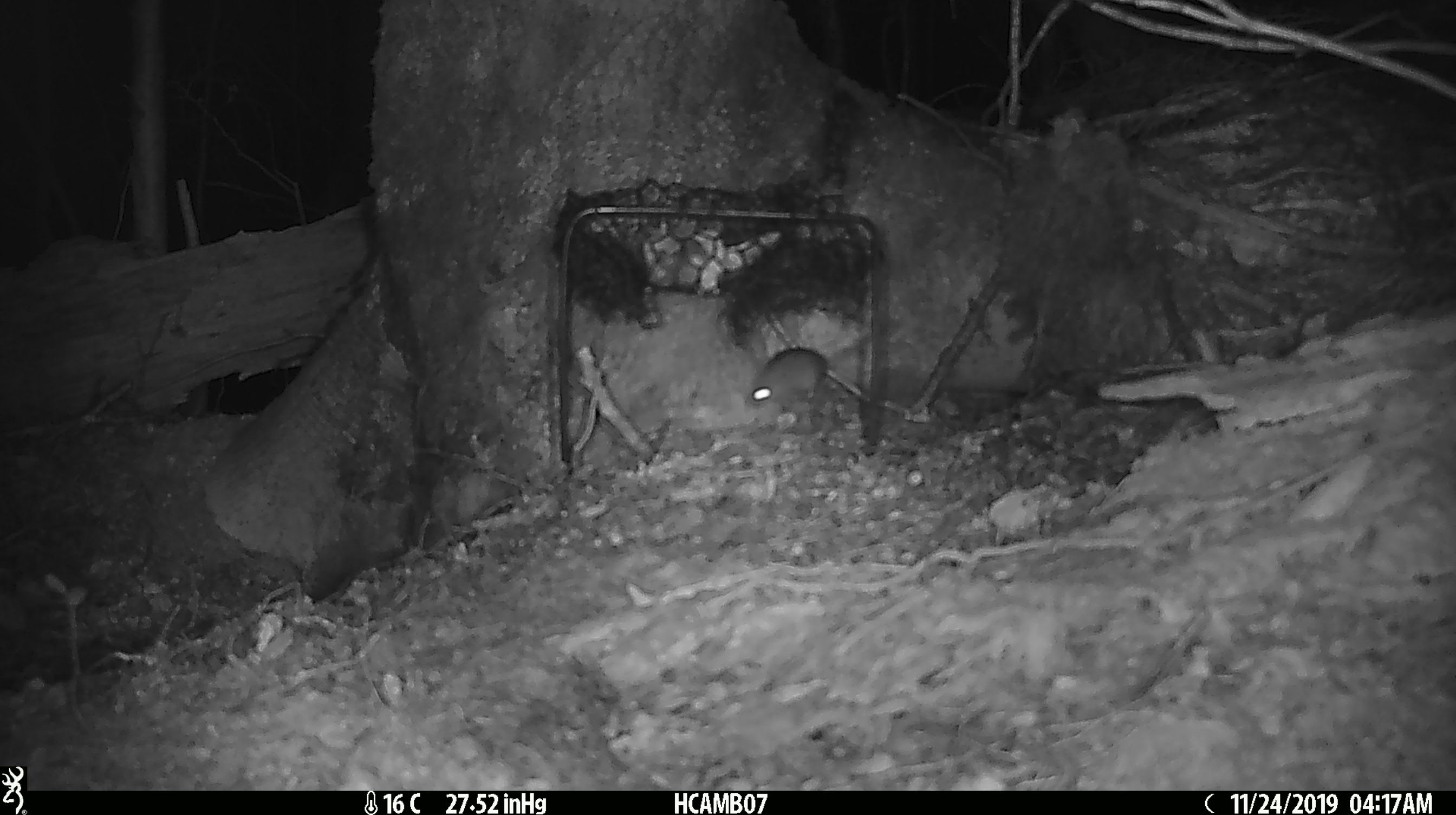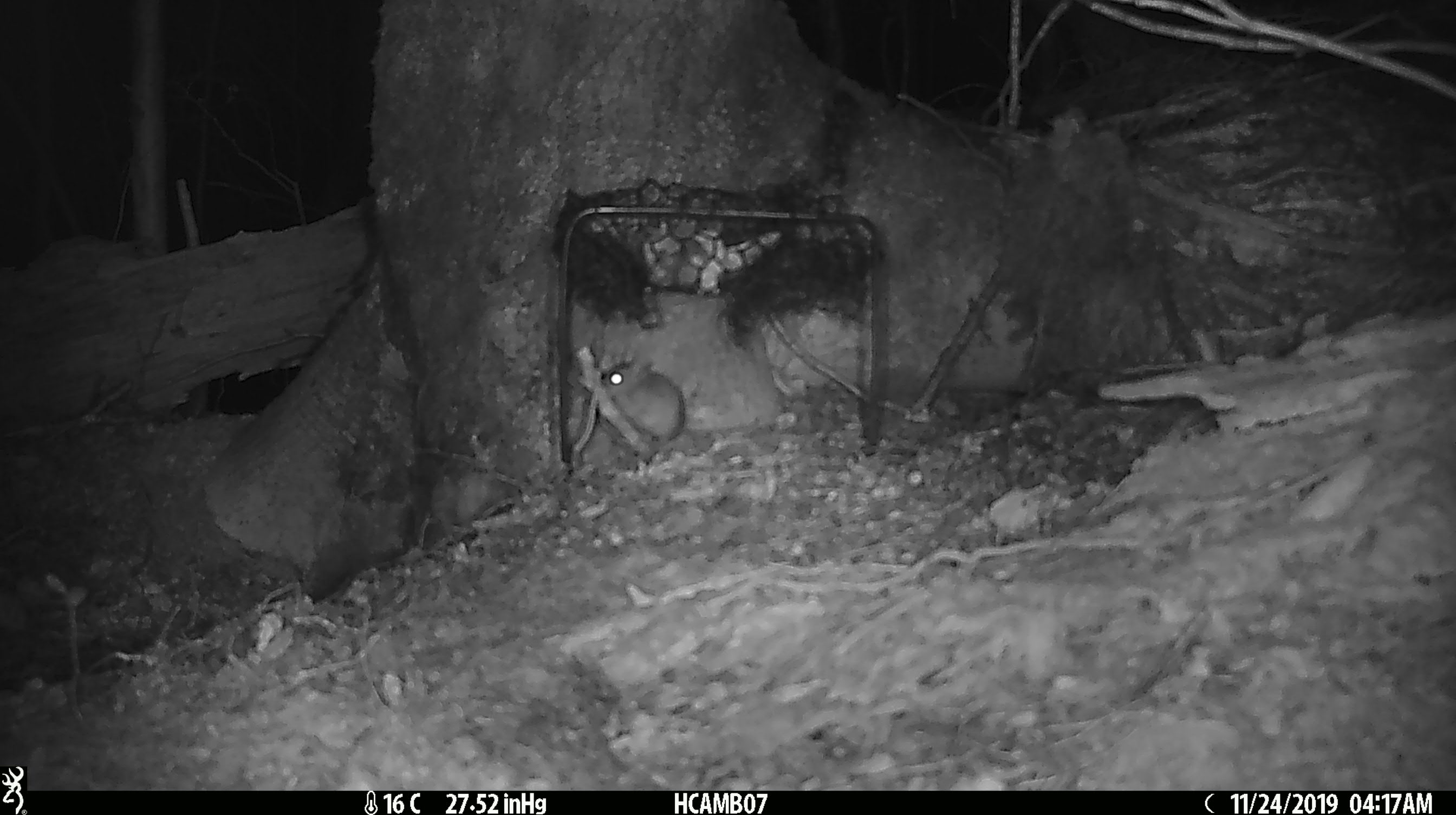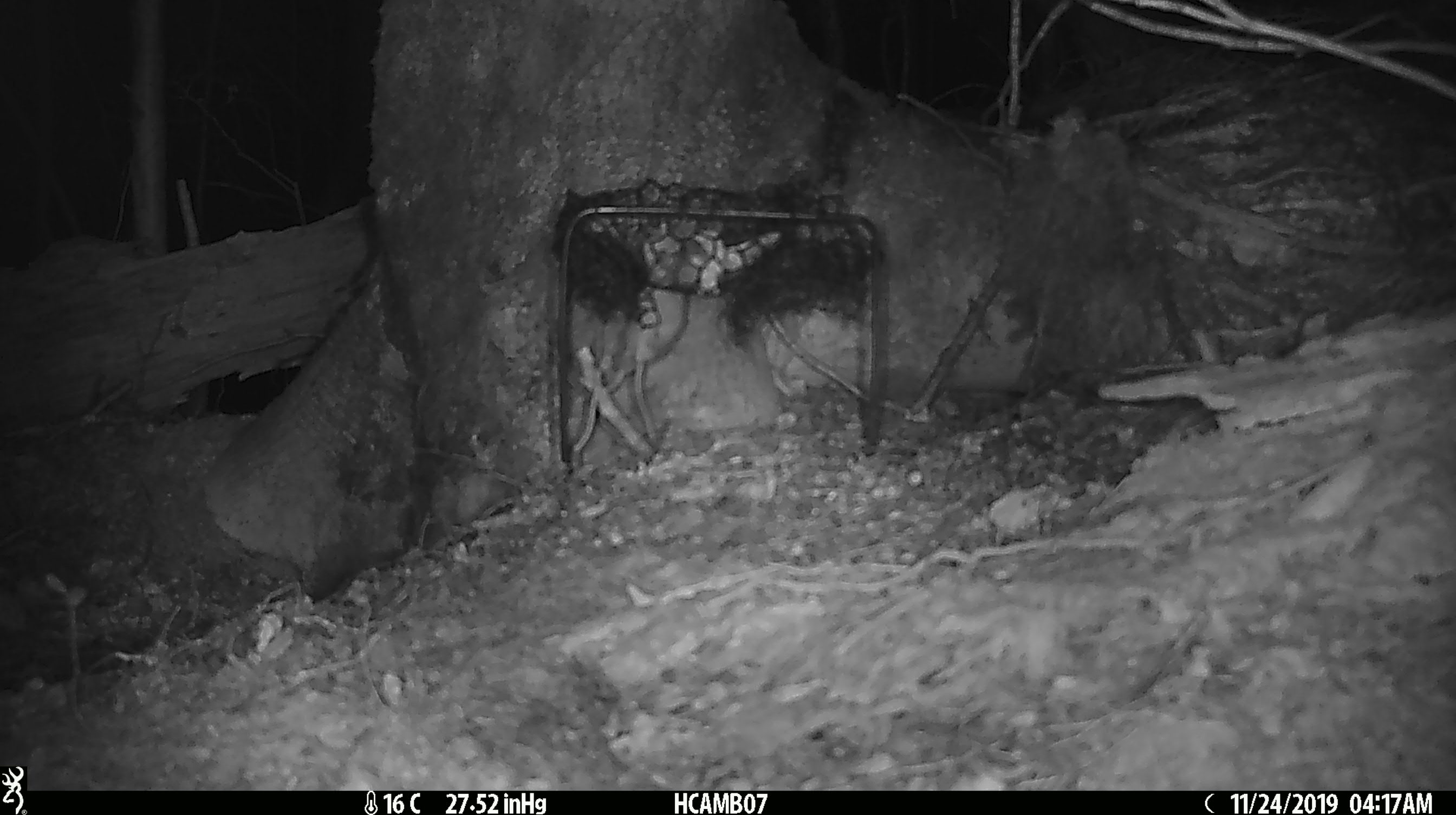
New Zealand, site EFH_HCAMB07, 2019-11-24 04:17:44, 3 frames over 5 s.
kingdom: Animalia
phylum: Chordata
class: Mammalia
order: Rodentia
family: Muridae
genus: Mus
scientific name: Mus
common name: mouse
Mouse (Mus).